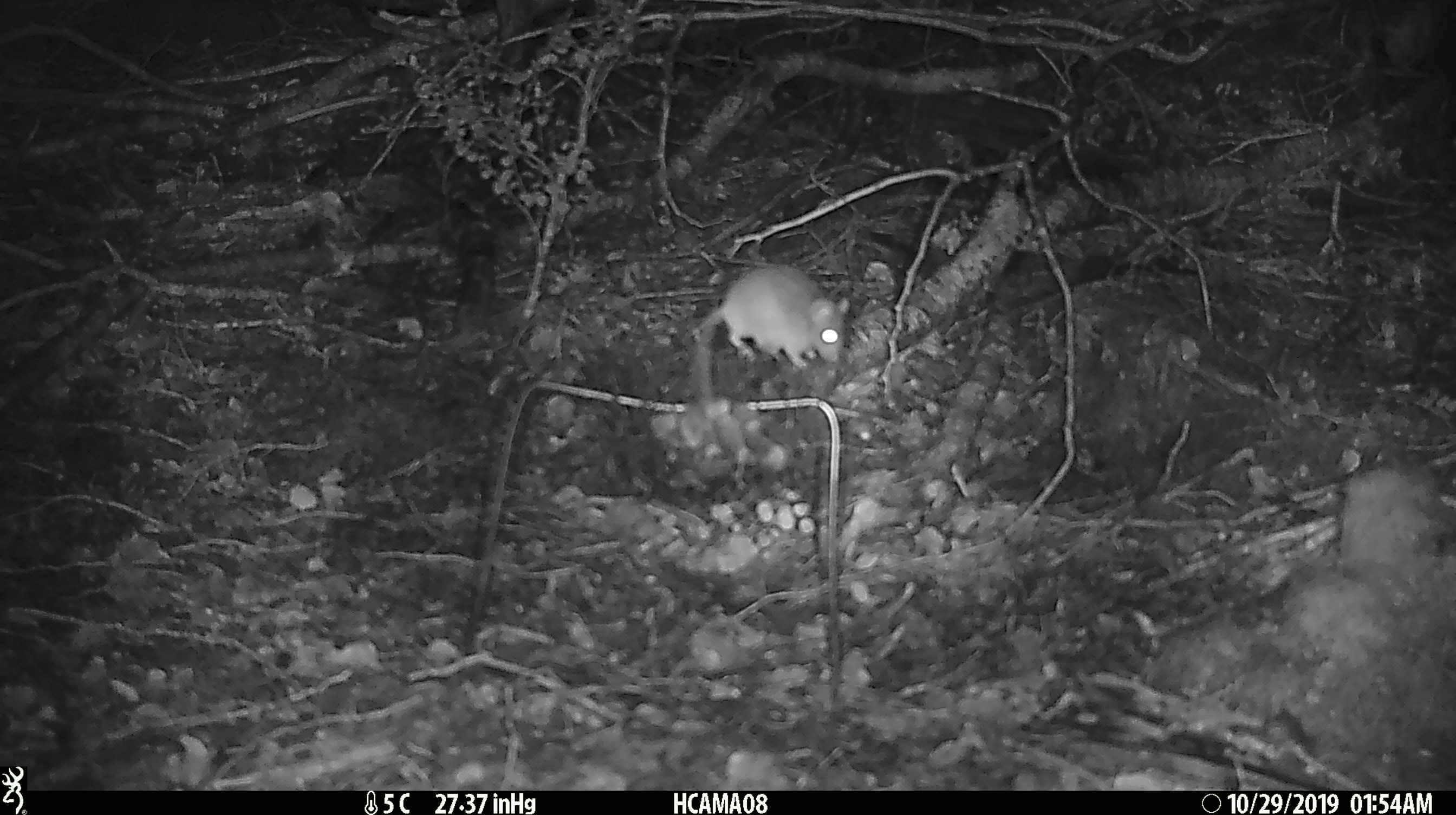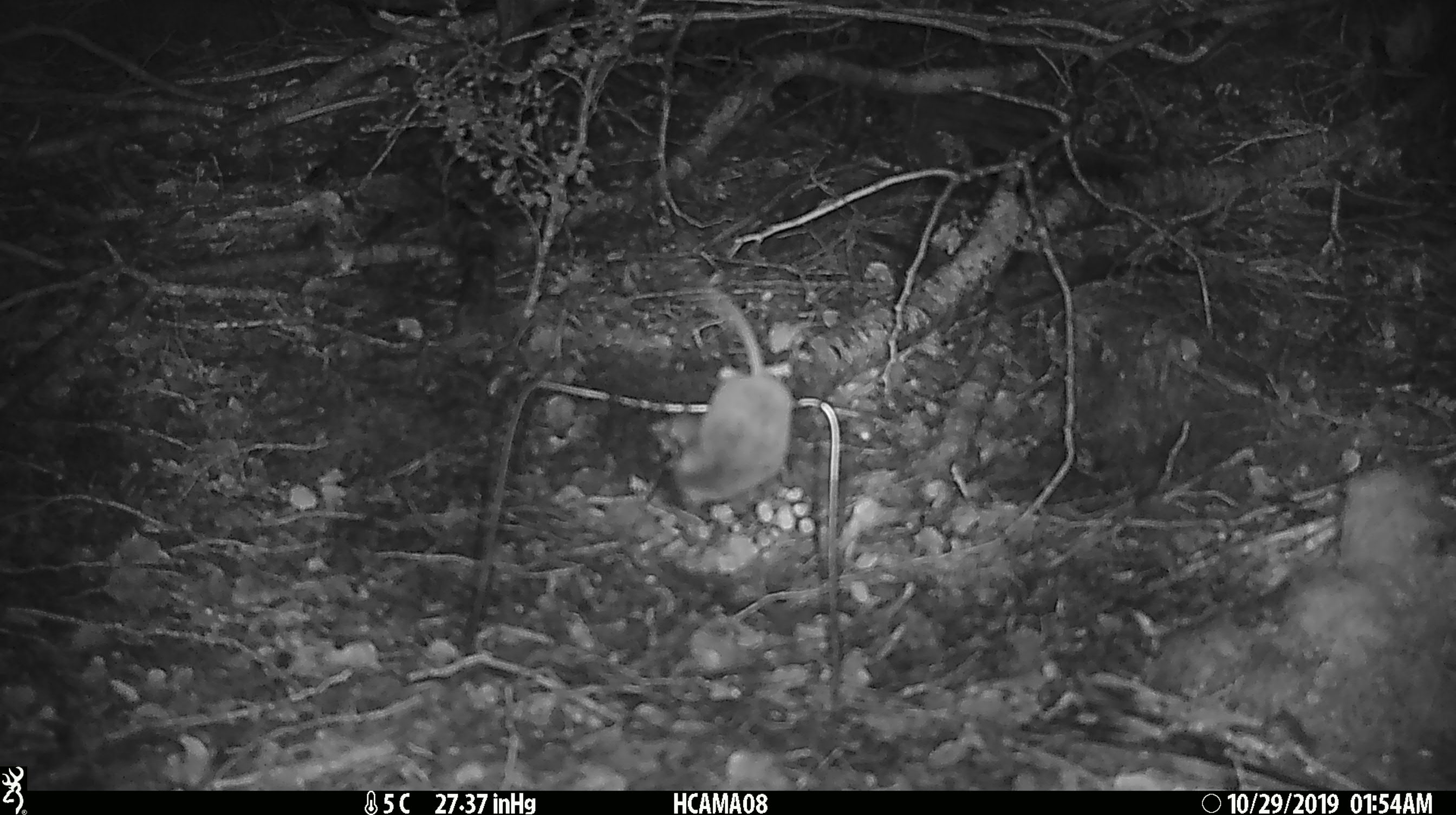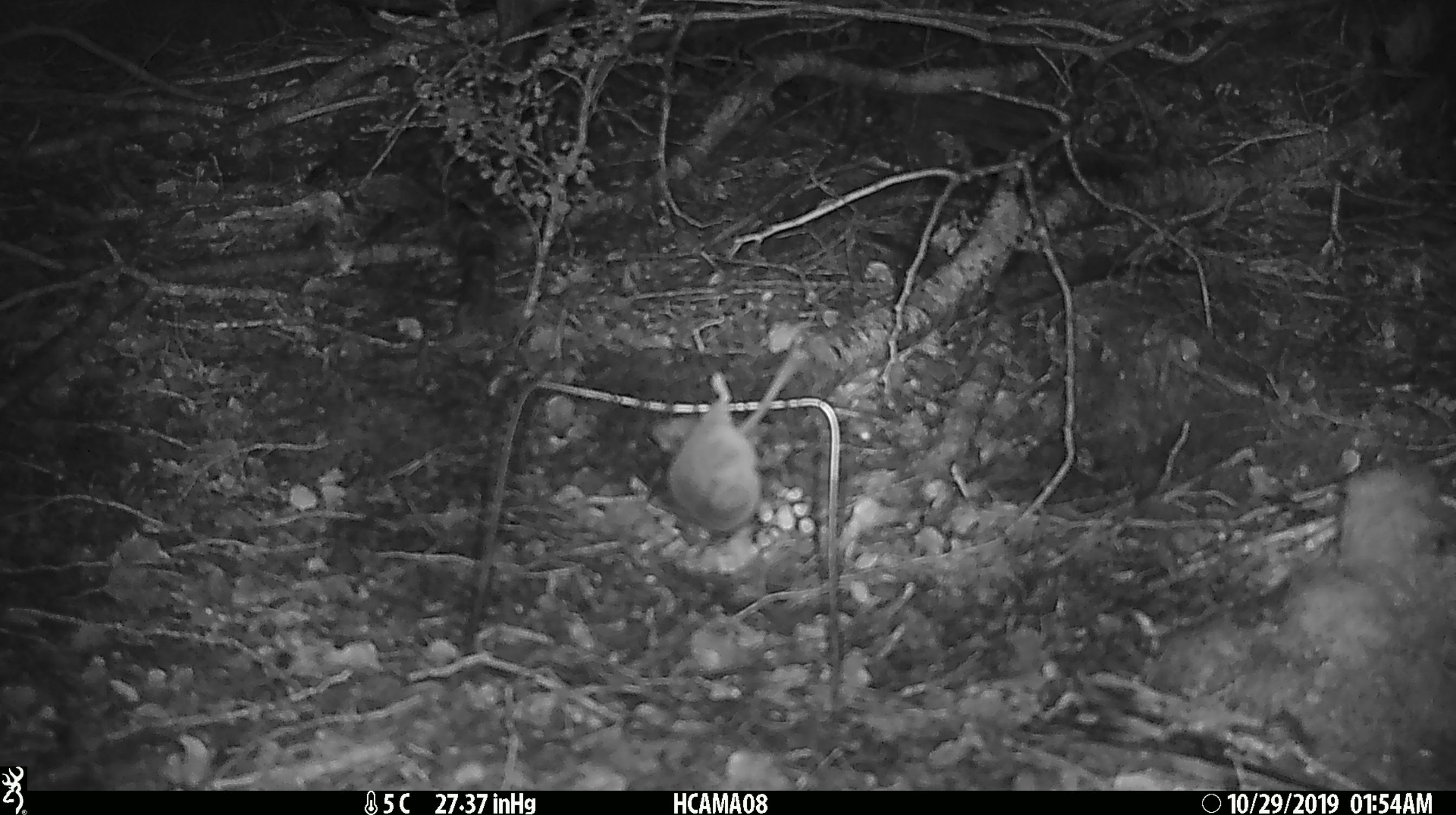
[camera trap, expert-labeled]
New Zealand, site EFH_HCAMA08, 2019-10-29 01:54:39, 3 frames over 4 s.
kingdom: Animalia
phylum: Chordata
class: Mammalia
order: Rodentia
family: Muridae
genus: Mus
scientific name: Mus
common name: mouse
Mouse (Mus).